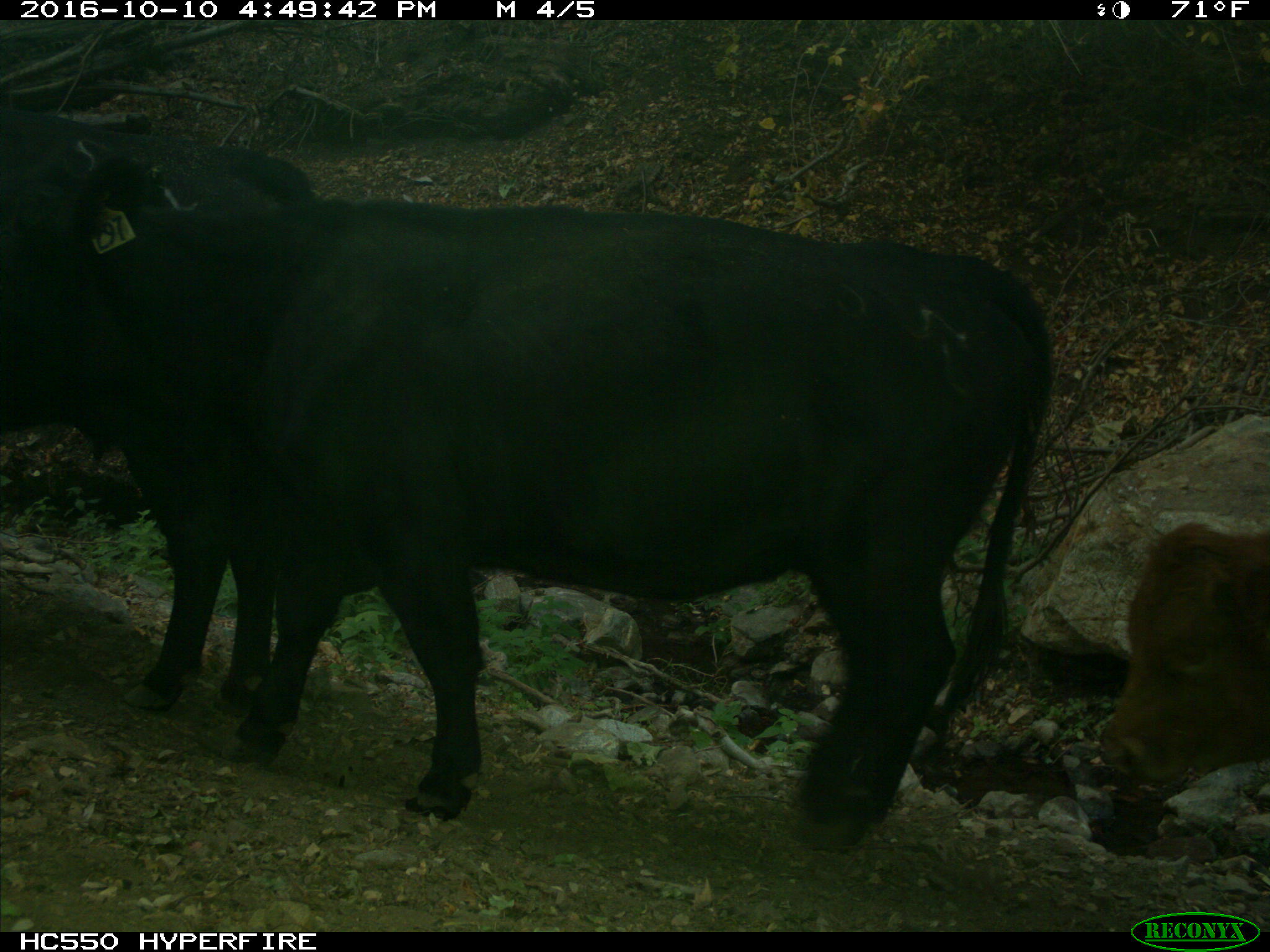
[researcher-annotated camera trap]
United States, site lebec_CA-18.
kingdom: Animalia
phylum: Chordata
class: Mammalia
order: Artiodactyla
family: Bovidae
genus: Bos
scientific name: Bos taurus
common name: domestic cow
Bos taurus (domestic cow).